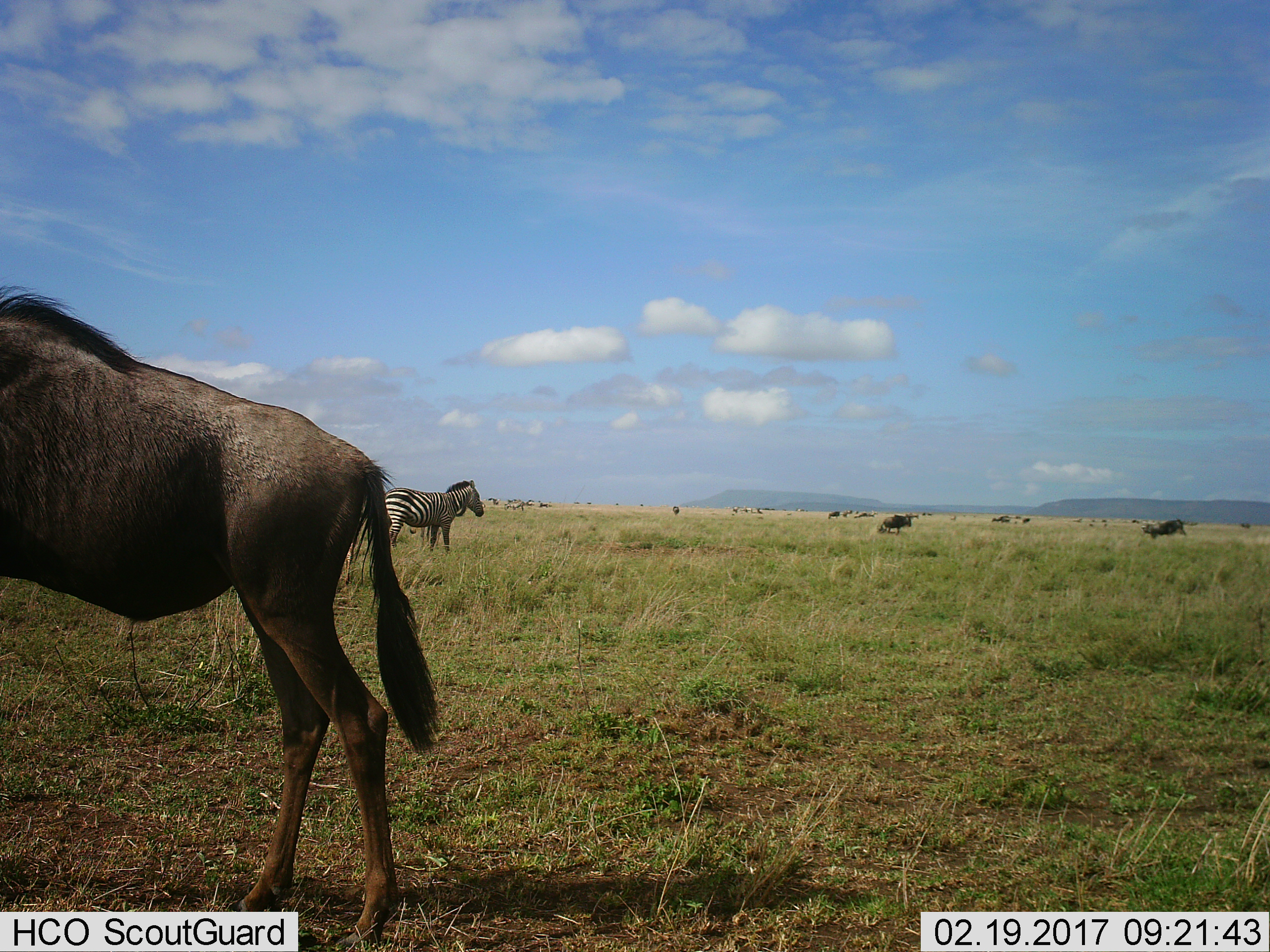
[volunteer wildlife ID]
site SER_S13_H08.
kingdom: Animalia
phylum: Chordata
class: Mammalia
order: Artiodactyla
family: Bovidae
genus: Connochaetes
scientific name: Connochaetes taurinus taurinus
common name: blue wildebeest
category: wildebeestblue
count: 10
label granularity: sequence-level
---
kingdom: Animalia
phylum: Chordata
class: Mammalia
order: Perissodactyla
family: Equidae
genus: Equus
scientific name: Equus quagga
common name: plains zebra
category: zebraplains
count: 2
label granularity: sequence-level